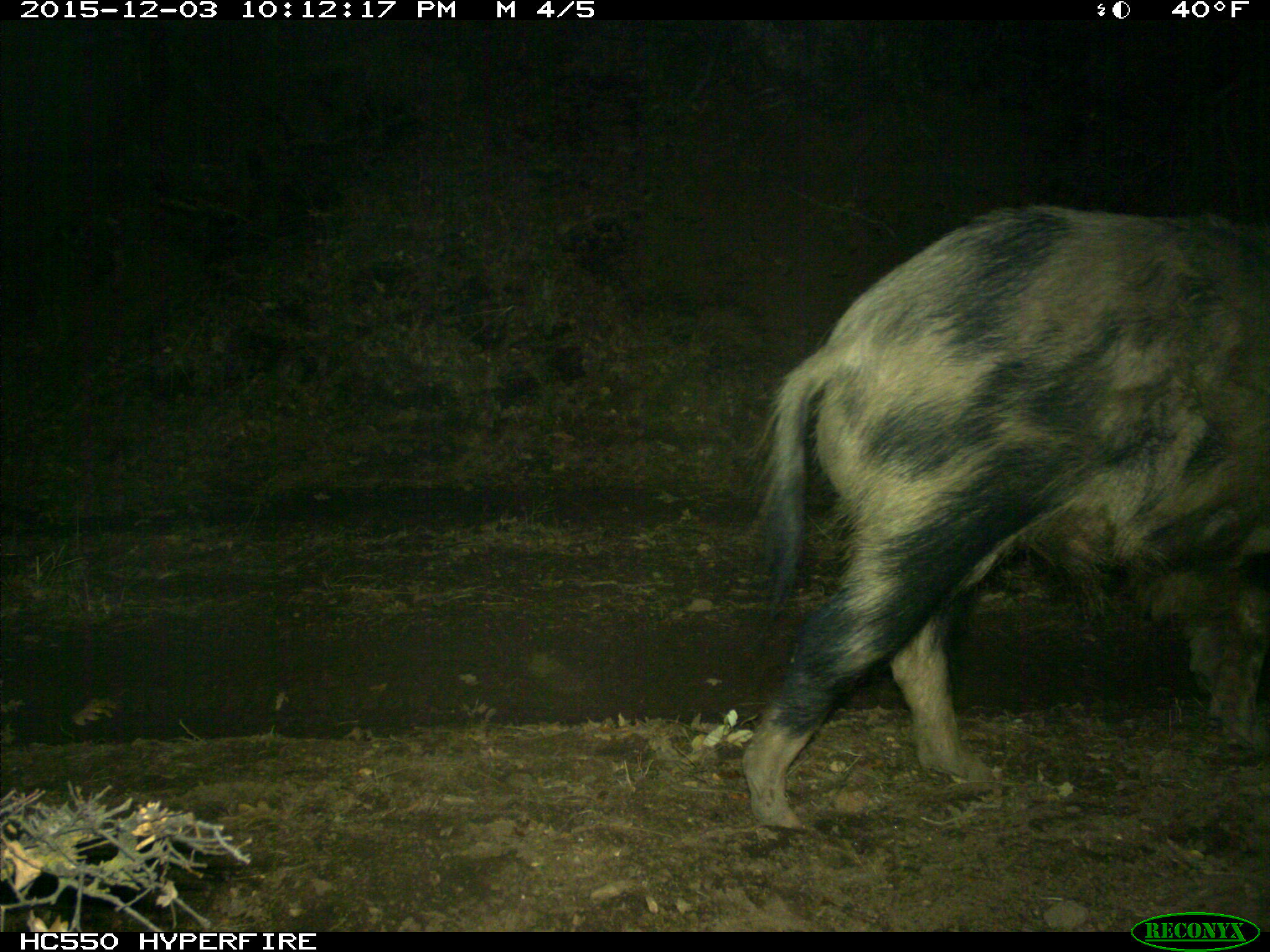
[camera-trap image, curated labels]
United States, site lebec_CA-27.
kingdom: Animalia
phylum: Chordata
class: Mammalia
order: Artiodactyla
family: Suidae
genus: Sus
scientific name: Sus scrofa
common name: wild boar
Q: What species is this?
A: Sus scrofa (wild boar).